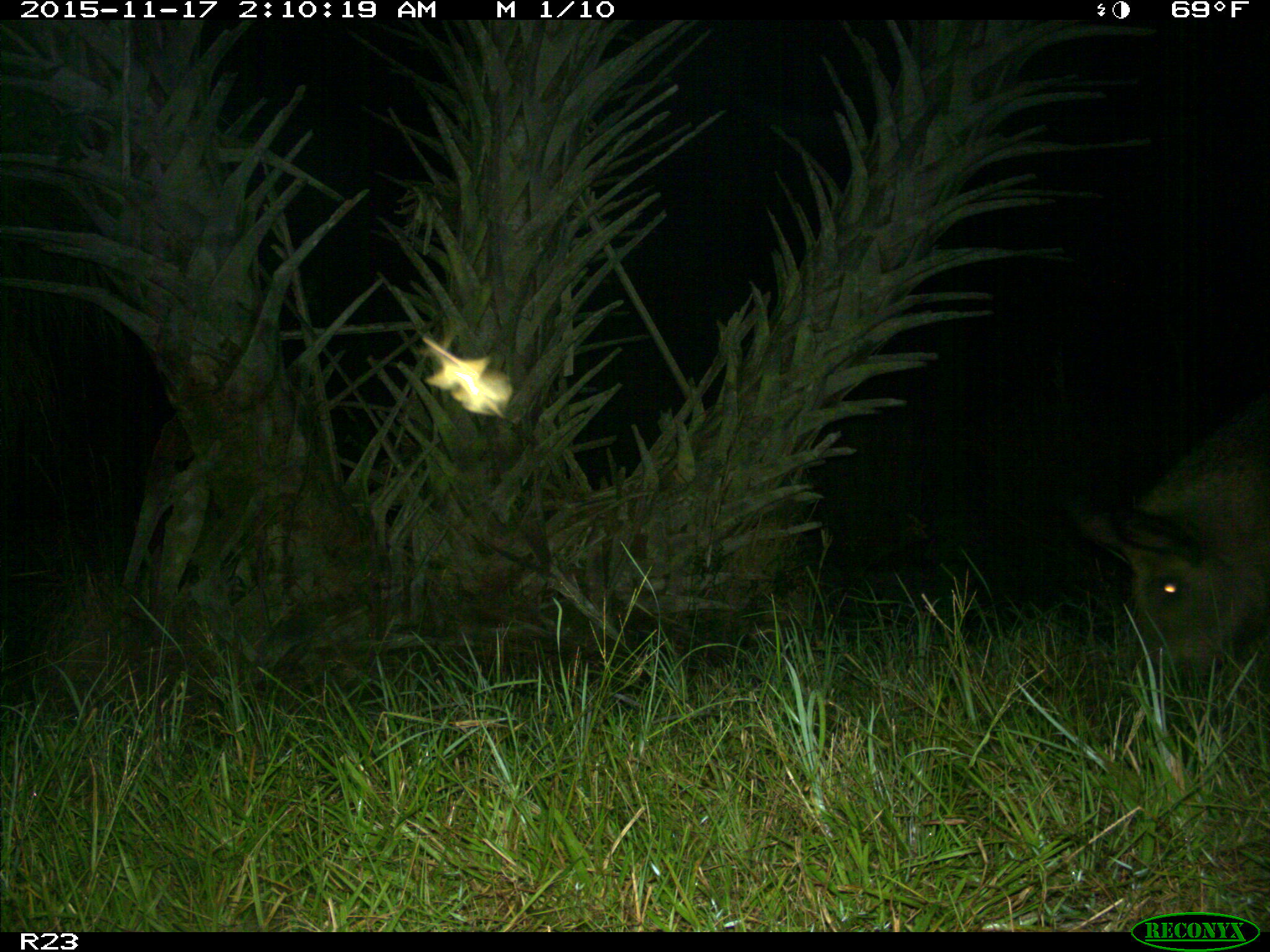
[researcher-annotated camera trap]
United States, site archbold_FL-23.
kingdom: Animalia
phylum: Chordata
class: Mammalia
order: Artiodactyla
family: Suidae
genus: Sus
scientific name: Sus scrofa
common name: wild boar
Sus scrofa (wild boar).